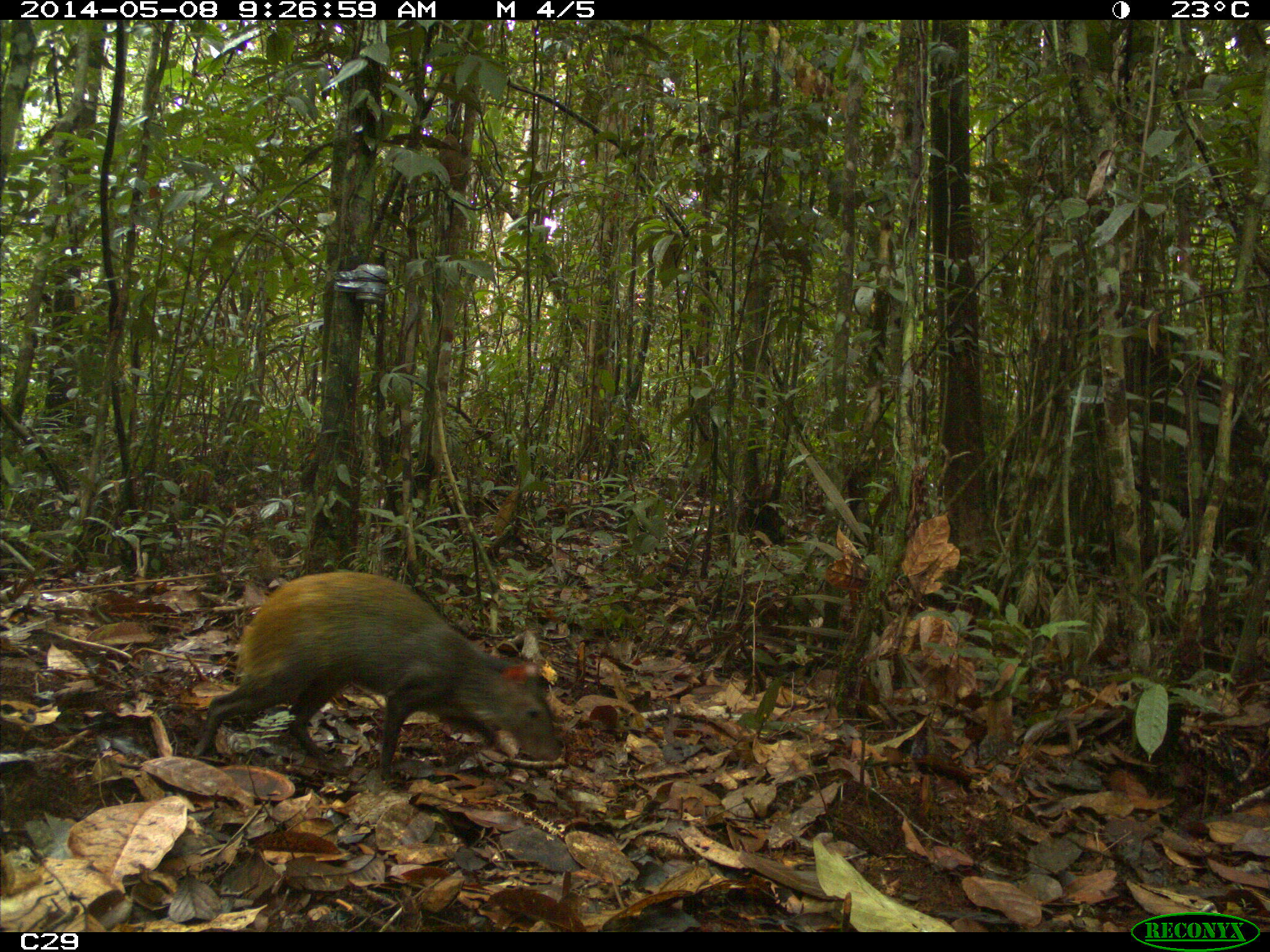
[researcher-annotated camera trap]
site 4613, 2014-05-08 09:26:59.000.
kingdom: Animalia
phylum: Chordata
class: Mammalia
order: Rodentia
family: Dasyproctidae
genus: Dasyprocta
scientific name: Dasyprocta leporina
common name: red-rumped agouti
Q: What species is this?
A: Dasyprocta leporina (red-rumped agouti).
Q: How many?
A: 1.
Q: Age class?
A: Adult.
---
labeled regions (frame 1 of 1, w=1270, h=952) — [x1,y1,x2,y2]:
dasyprocta leporina: [191,569,564,782]